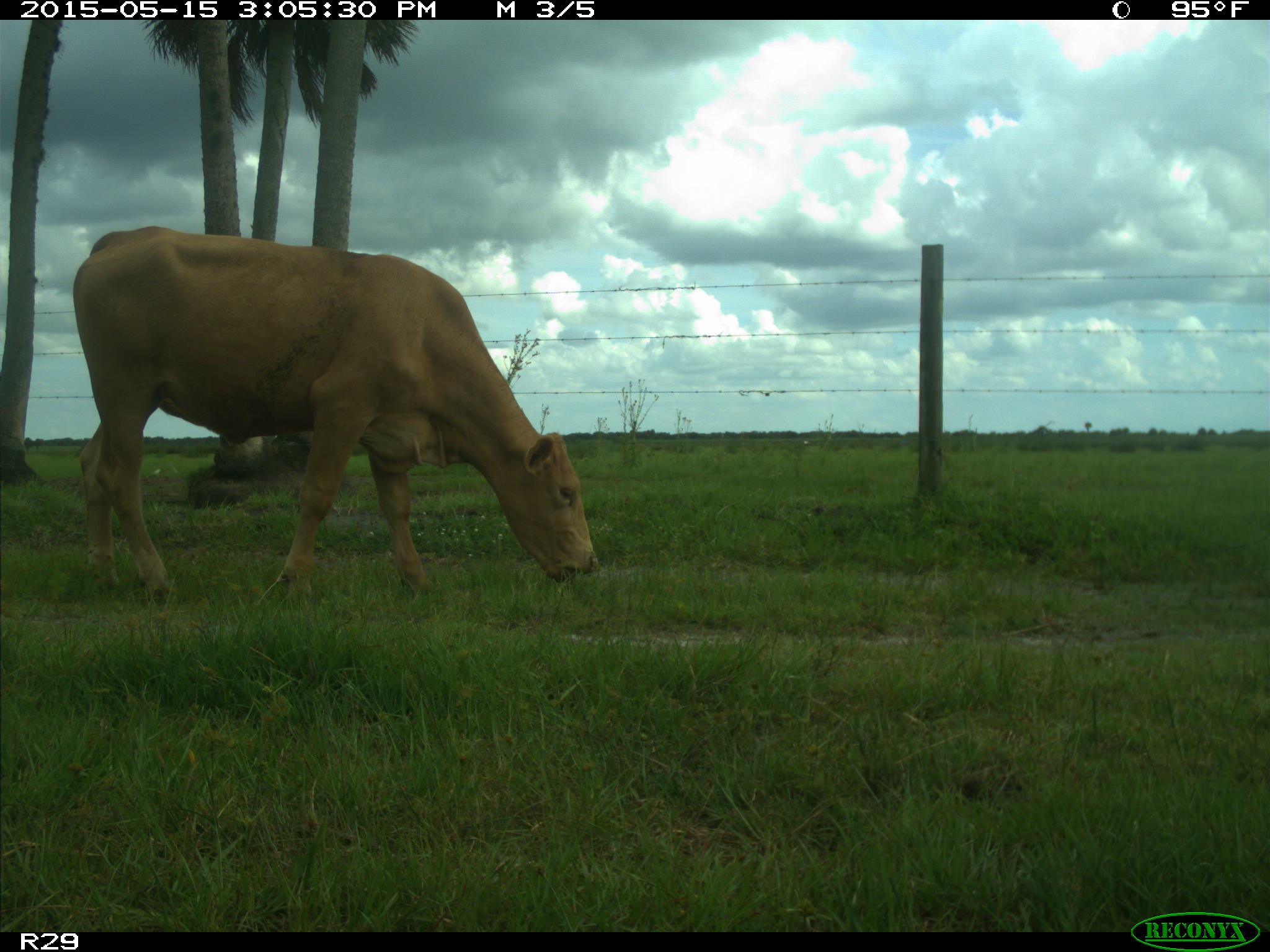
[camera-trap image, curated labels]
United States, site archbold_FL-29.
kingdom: Animalia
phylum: Chordata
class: Mammalia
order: Artiodactyla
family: Bovidae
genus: Bos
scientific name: Bos taurus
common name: domestic cow